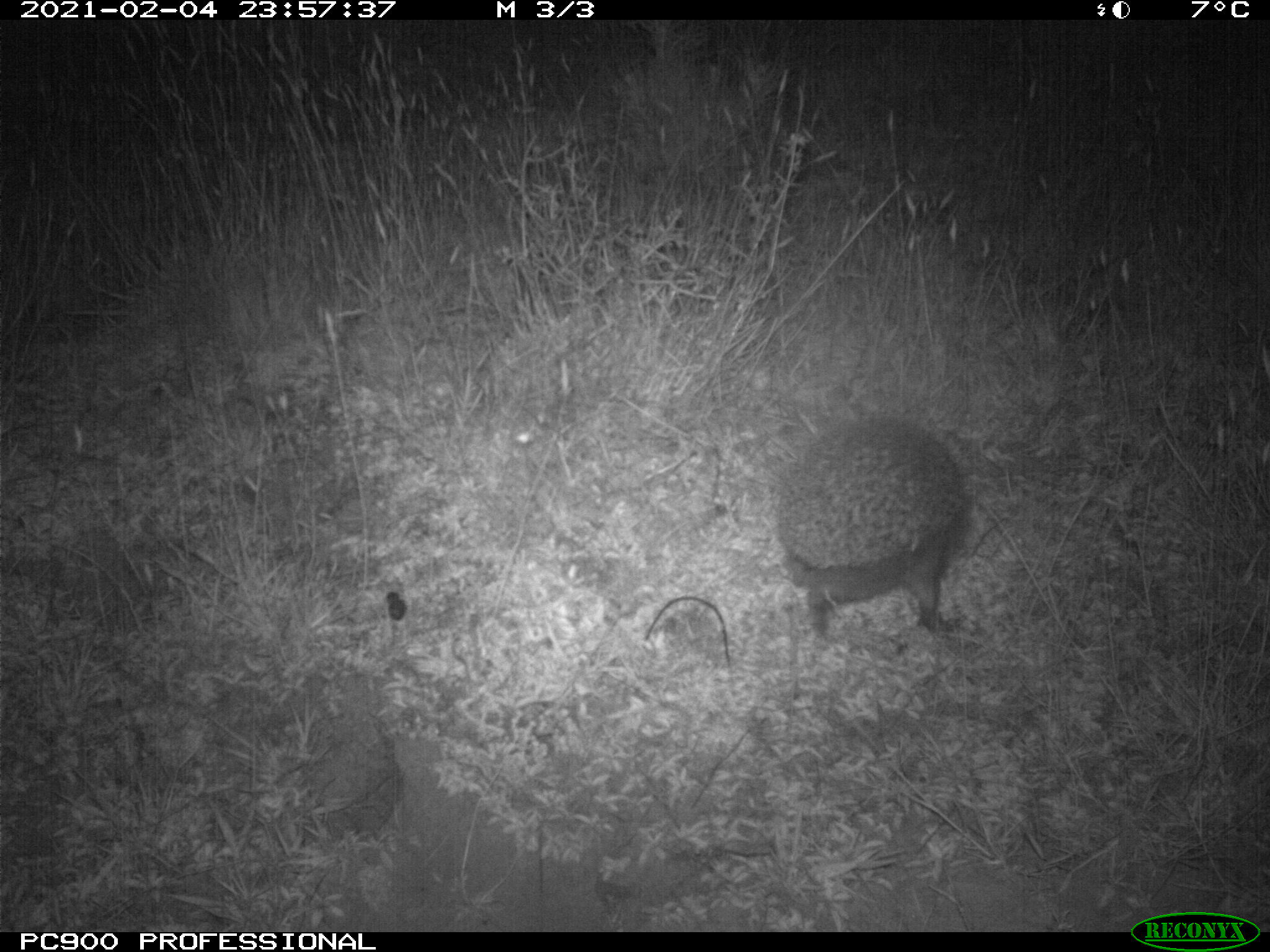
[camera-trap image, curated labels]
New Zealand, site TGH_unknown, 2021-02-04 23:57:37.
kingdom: Animalia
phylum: Chordata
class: Mammalia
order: Eulipotyphla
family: Erinaceidae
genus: Erinaceus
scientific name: Erinaceus europaeus europaeus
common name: european hedgehog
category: hedgehog